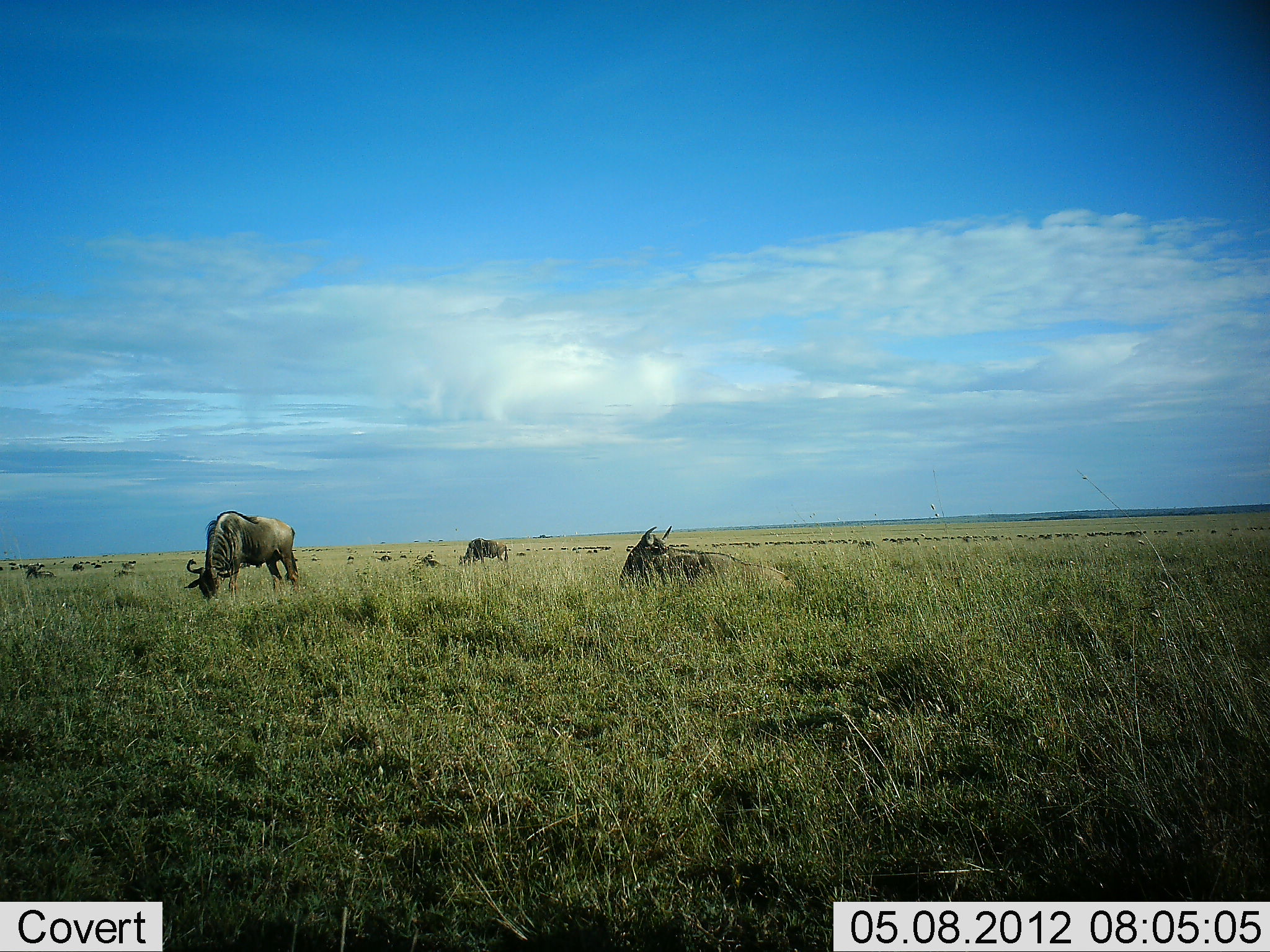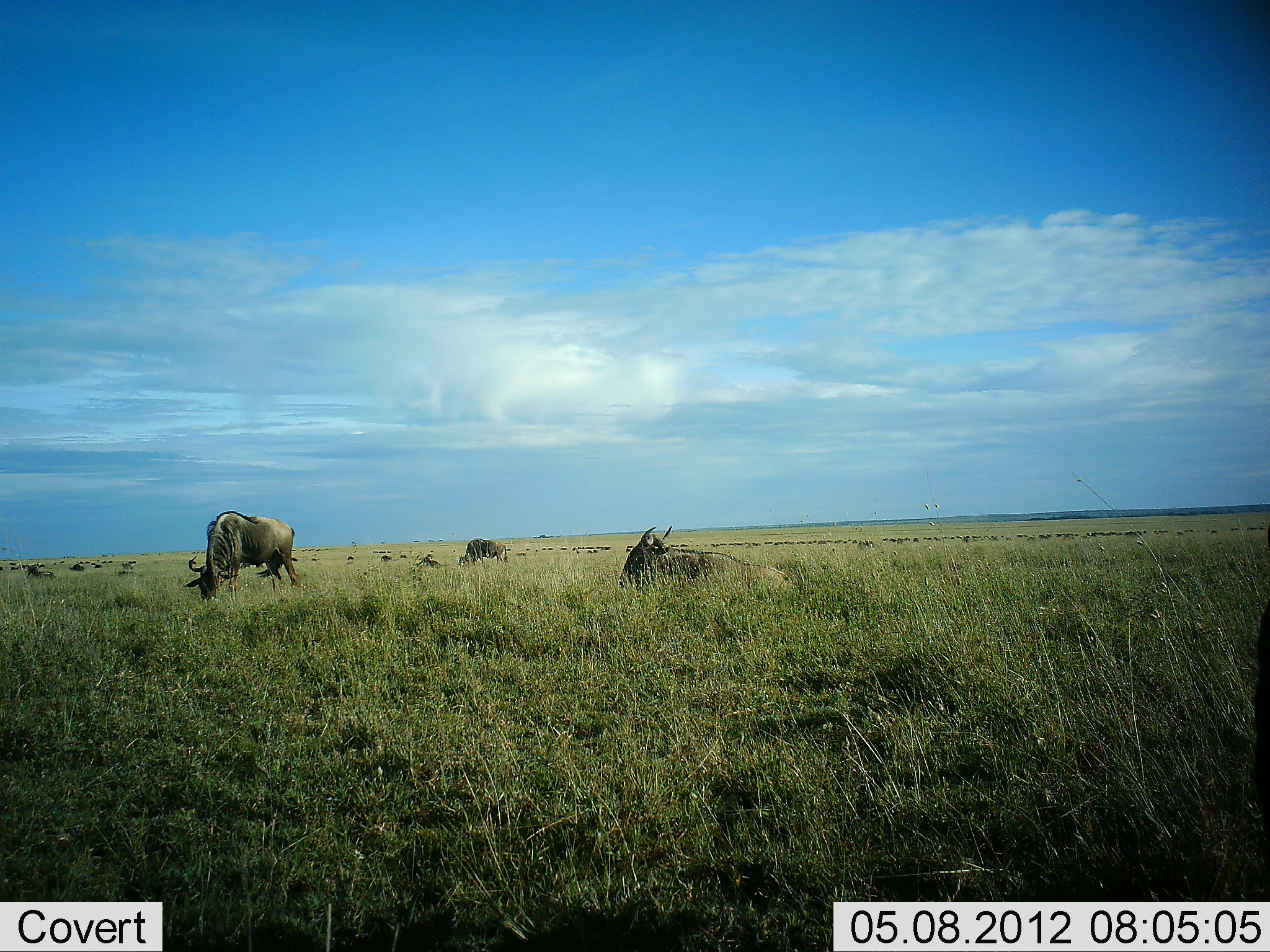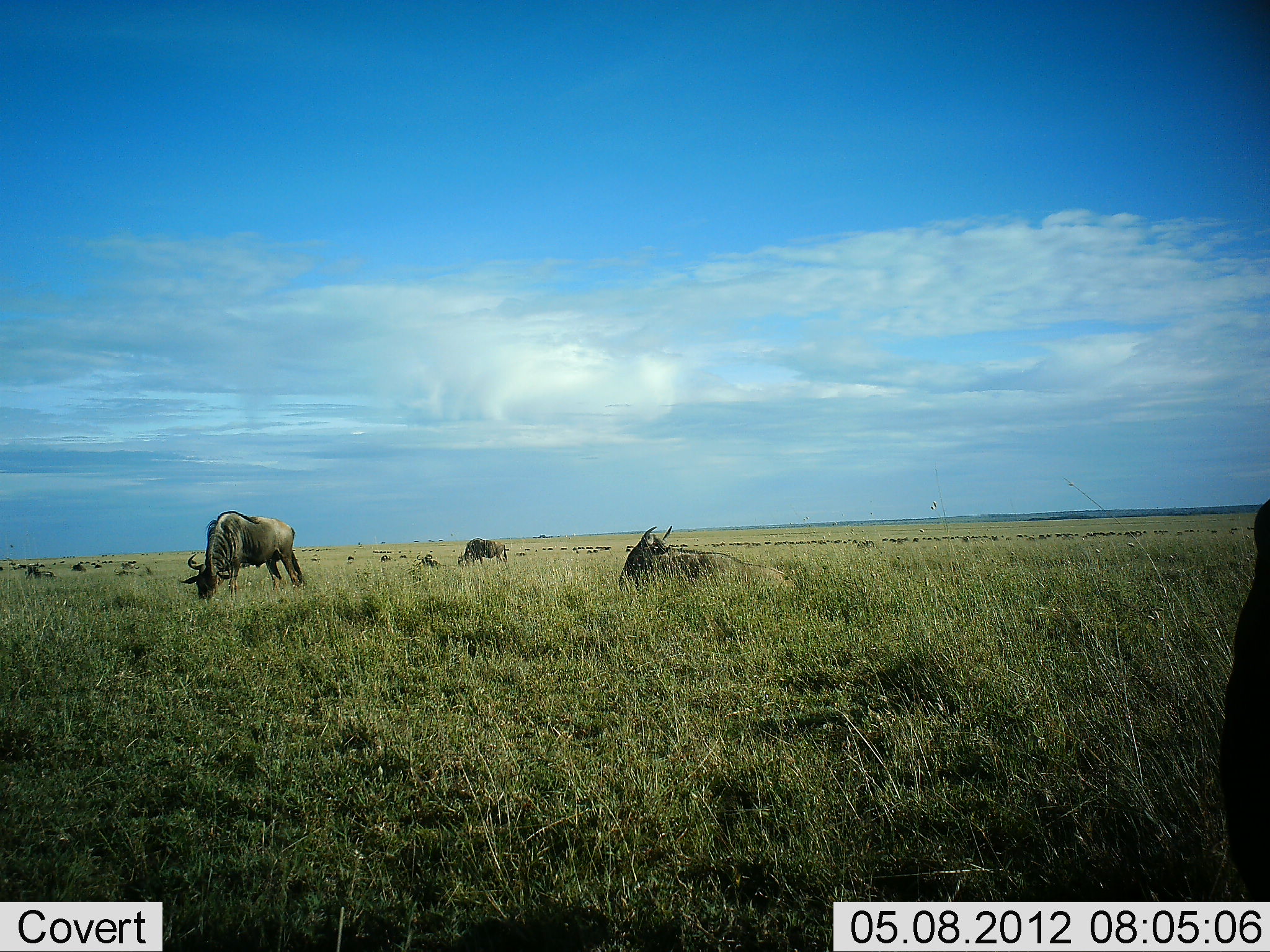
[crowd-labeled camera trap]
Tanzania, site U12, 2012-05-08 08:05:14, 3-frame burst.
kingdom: Animalia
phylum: Chordata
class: Mammalia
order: Artiodactyla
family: Bovidae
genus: Connochaetes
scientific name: Connochaetes taurinus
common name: blue wildebeest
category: wildebeest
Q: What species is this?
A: Wildebeest (blue wildebeest) (Connochaetes taurinus).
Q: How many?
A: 11-50.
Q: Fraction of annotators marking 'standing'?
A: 36%.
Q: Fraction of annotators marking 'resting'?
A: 82%.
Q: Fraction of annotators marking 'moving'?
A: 9%.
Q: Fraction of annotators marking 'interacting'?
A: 9%.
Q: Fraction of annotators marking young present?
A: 0%.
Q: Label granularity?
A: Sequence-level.